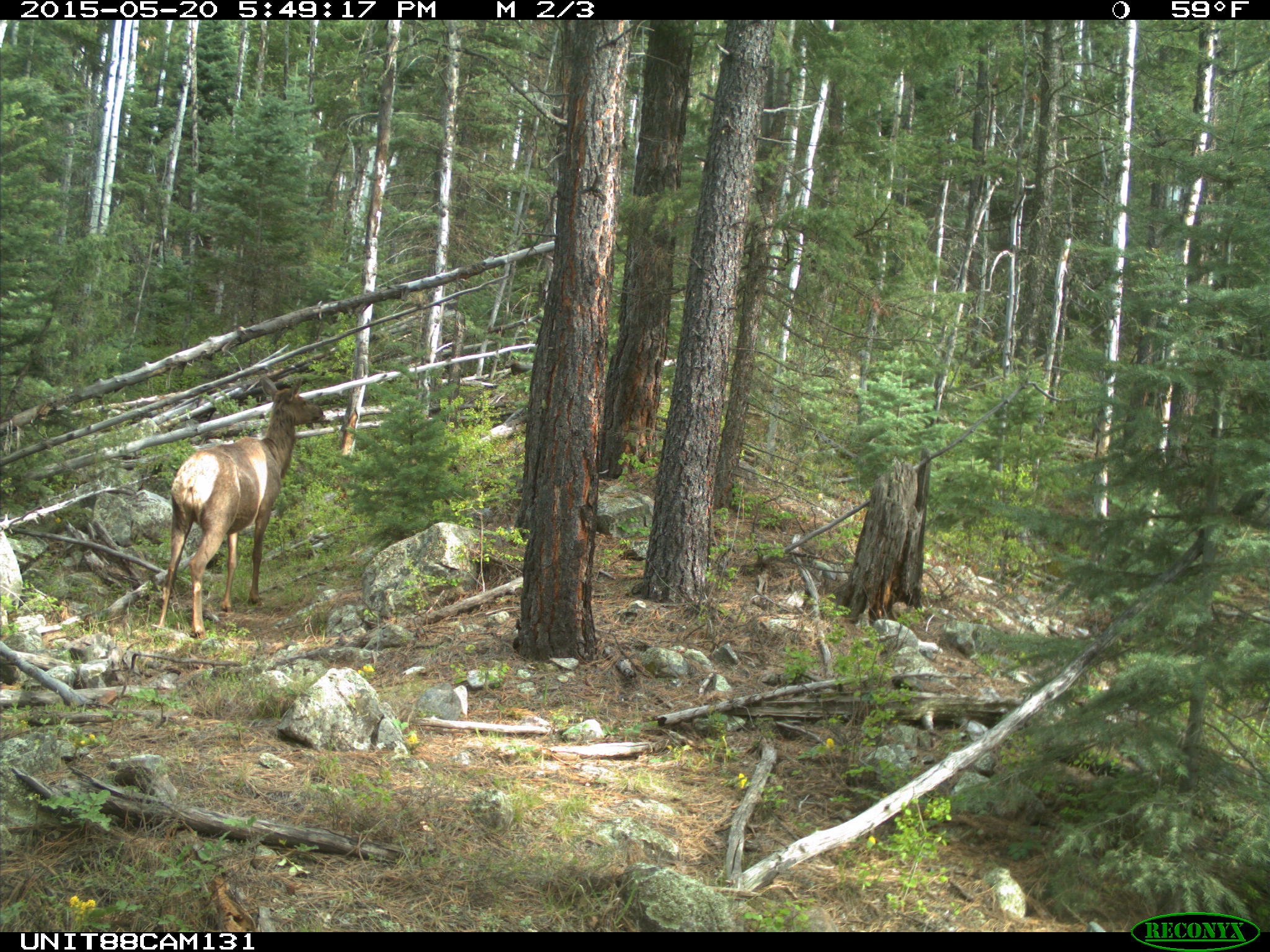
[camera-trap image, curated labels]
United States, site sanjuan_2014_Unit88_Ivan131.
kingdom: Animalia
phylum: Chordata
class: Mammalia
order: Artiodactyla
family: Cervidae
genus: Cervus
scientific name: Cervus elaphus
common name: red deer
Cervus elaphus (red deer).